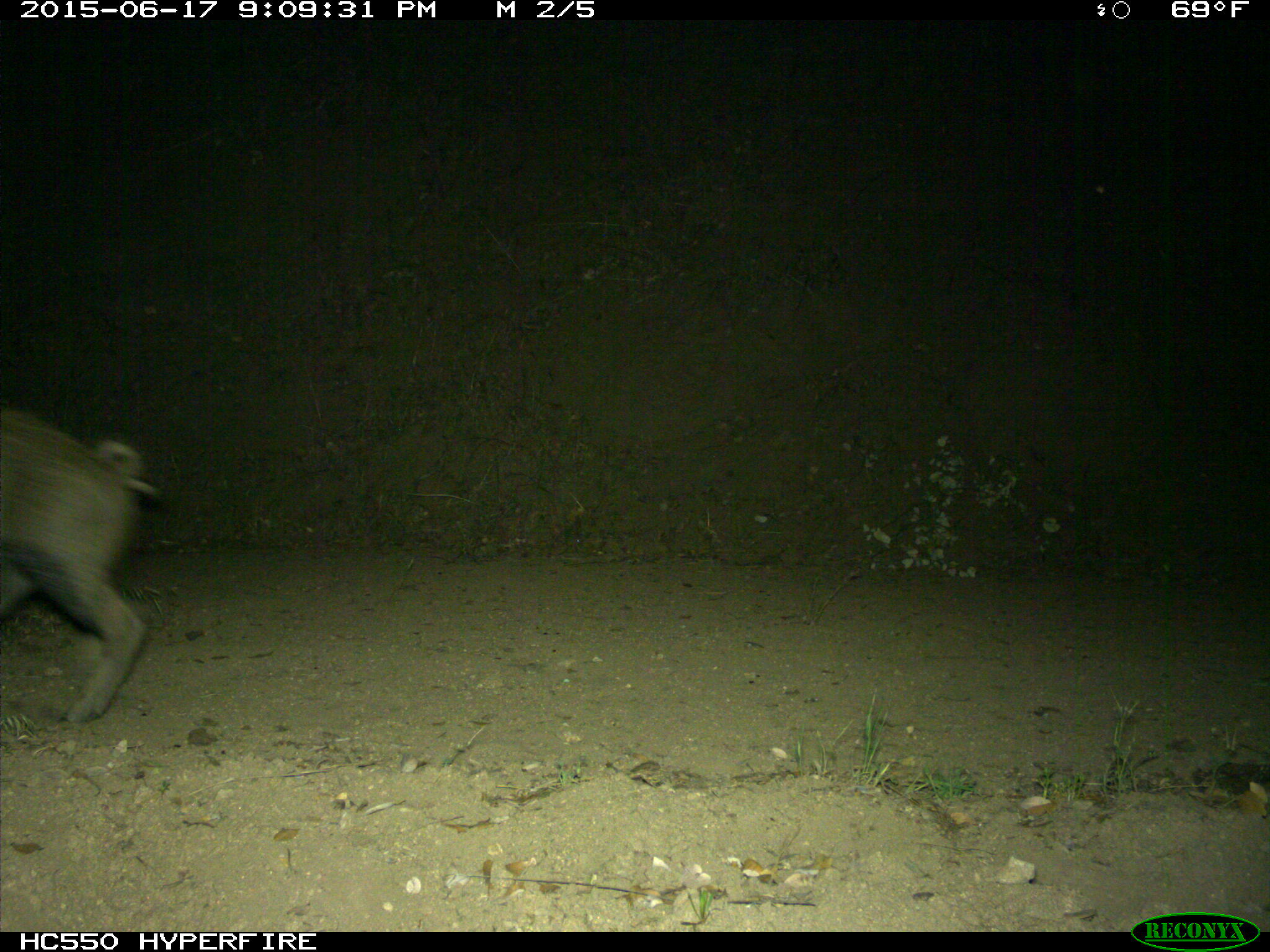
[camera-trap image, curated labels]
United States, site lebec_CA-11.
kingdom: Animalia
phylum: Chordata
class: Mammalia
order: Artiodactyla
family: Suidae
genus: Sus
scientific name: Sus scrofa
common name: wild boar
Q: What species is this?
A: Sus scrofa (wild boar).